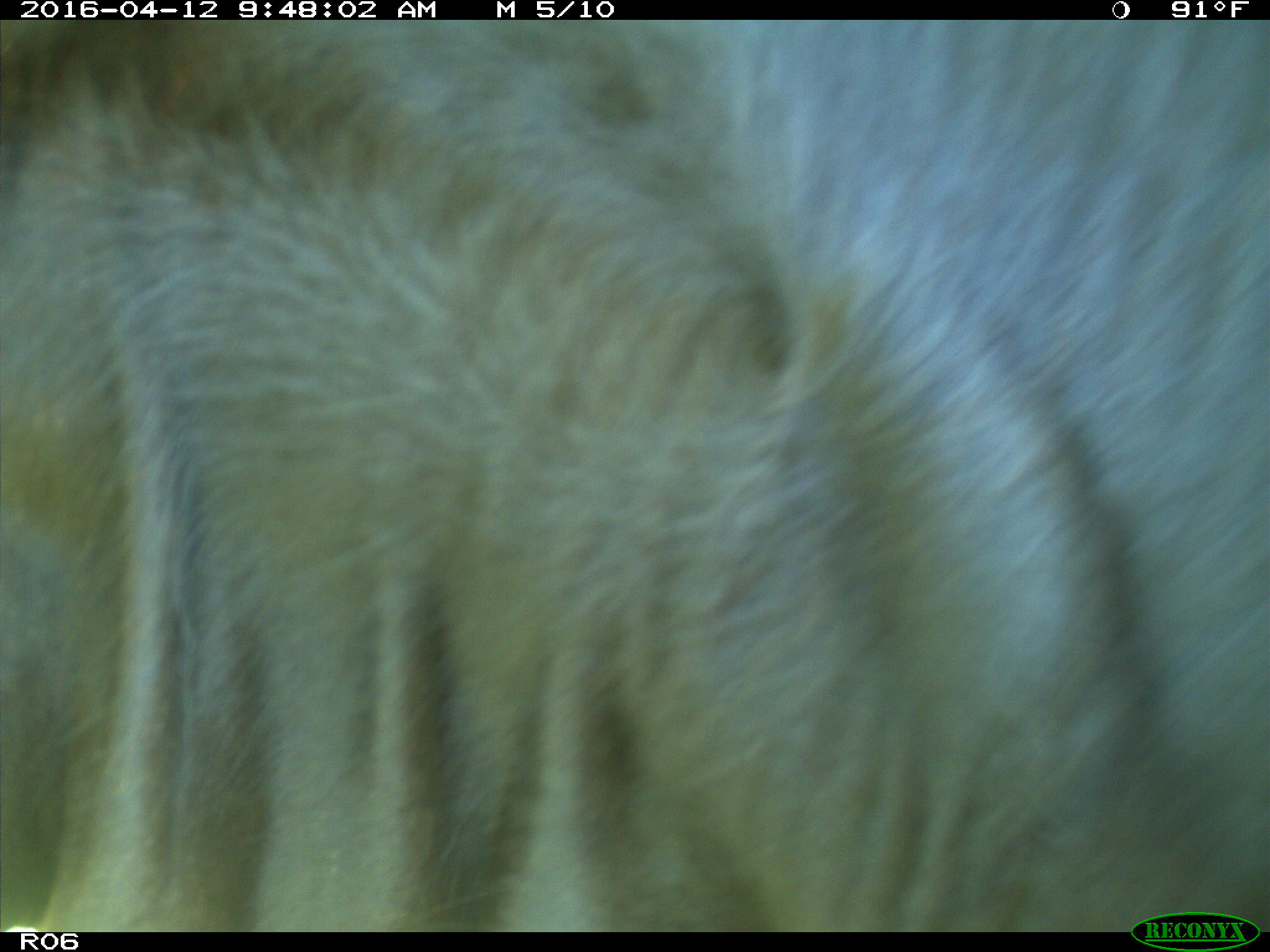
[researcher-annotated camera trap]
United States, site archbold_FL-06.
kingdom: Animalia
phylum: Chordata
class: Mammalia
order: Artiodactyla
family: Bovidae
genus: Bos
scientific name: Bos taurus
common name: domestic cow